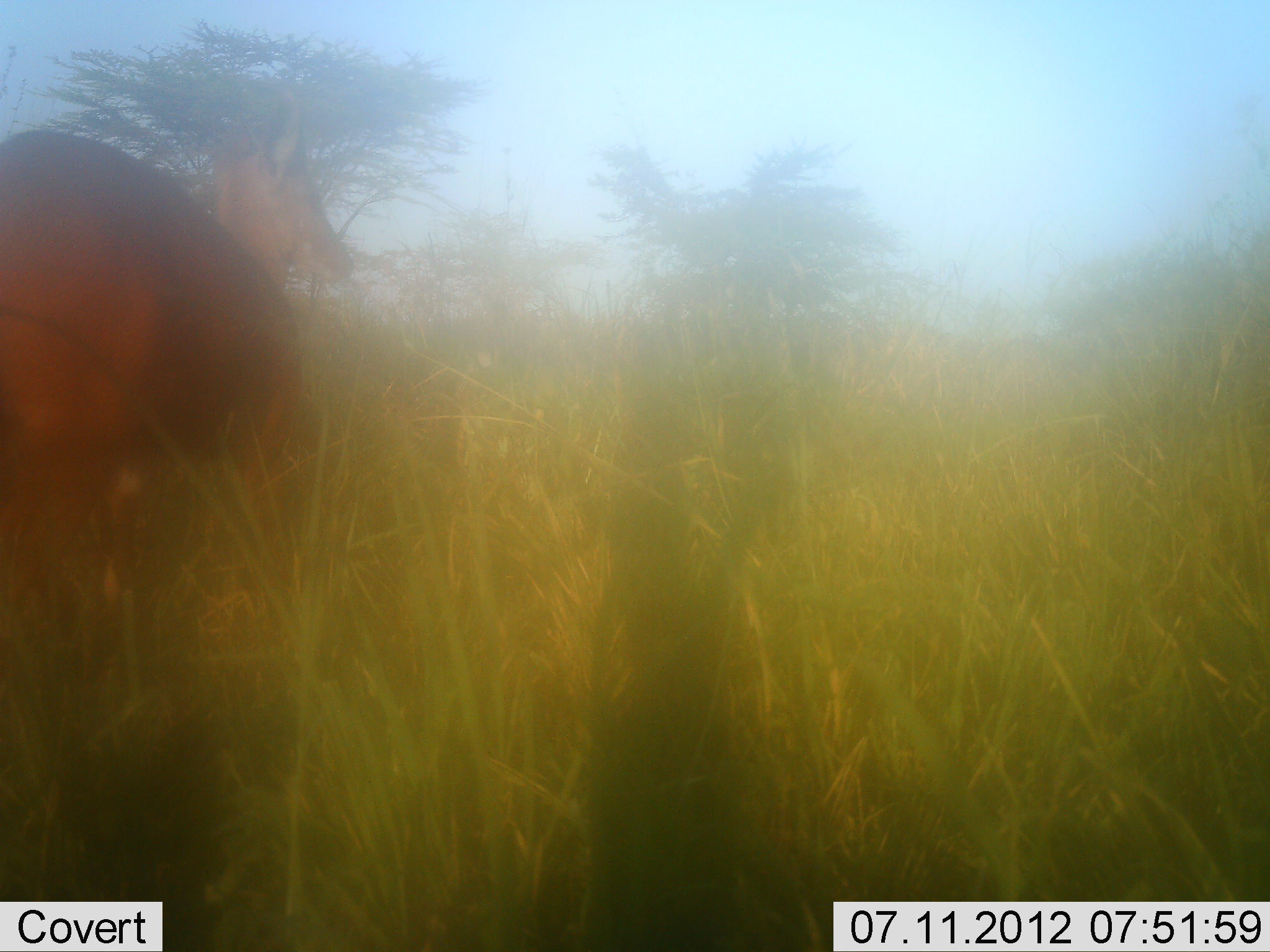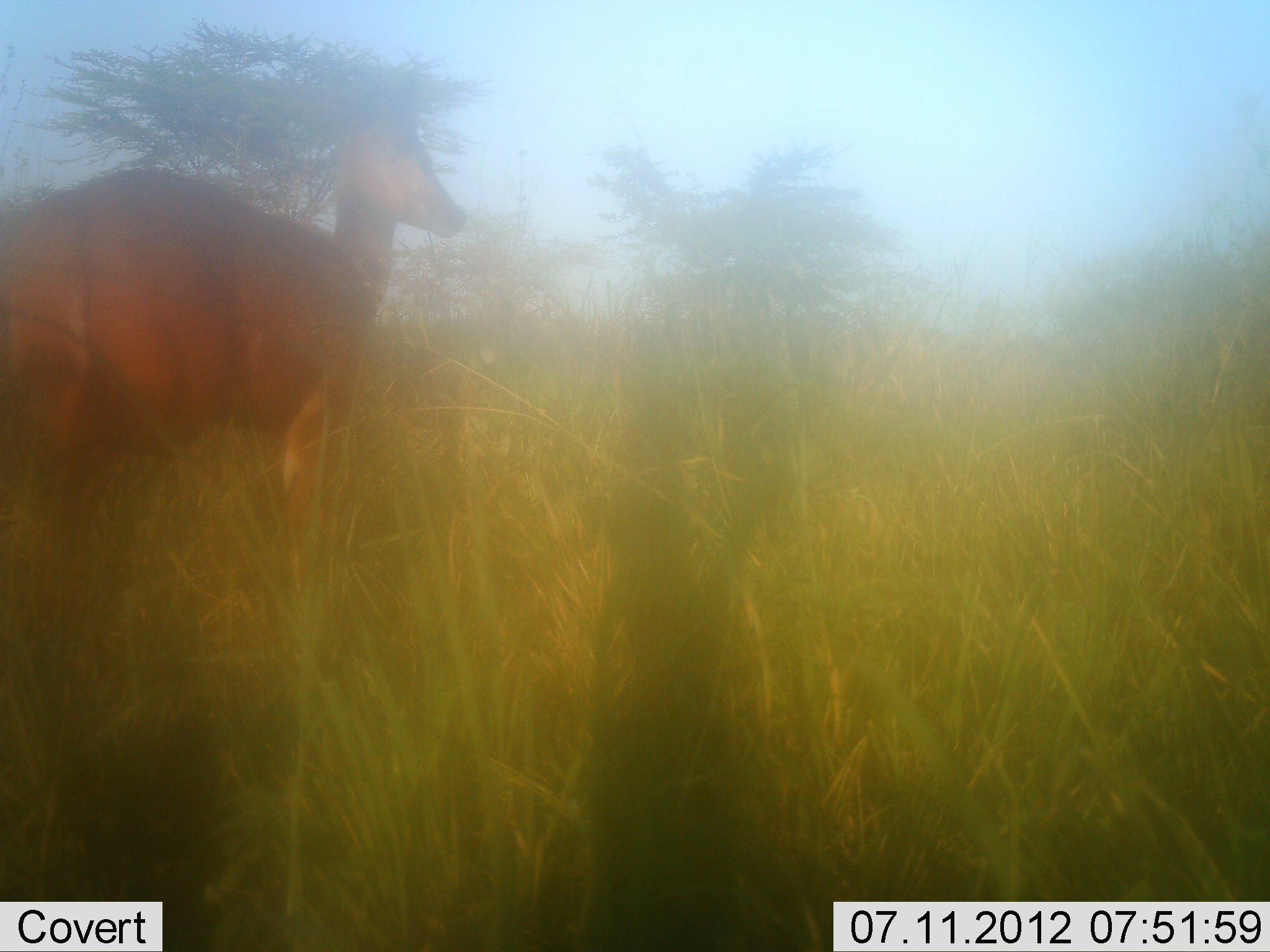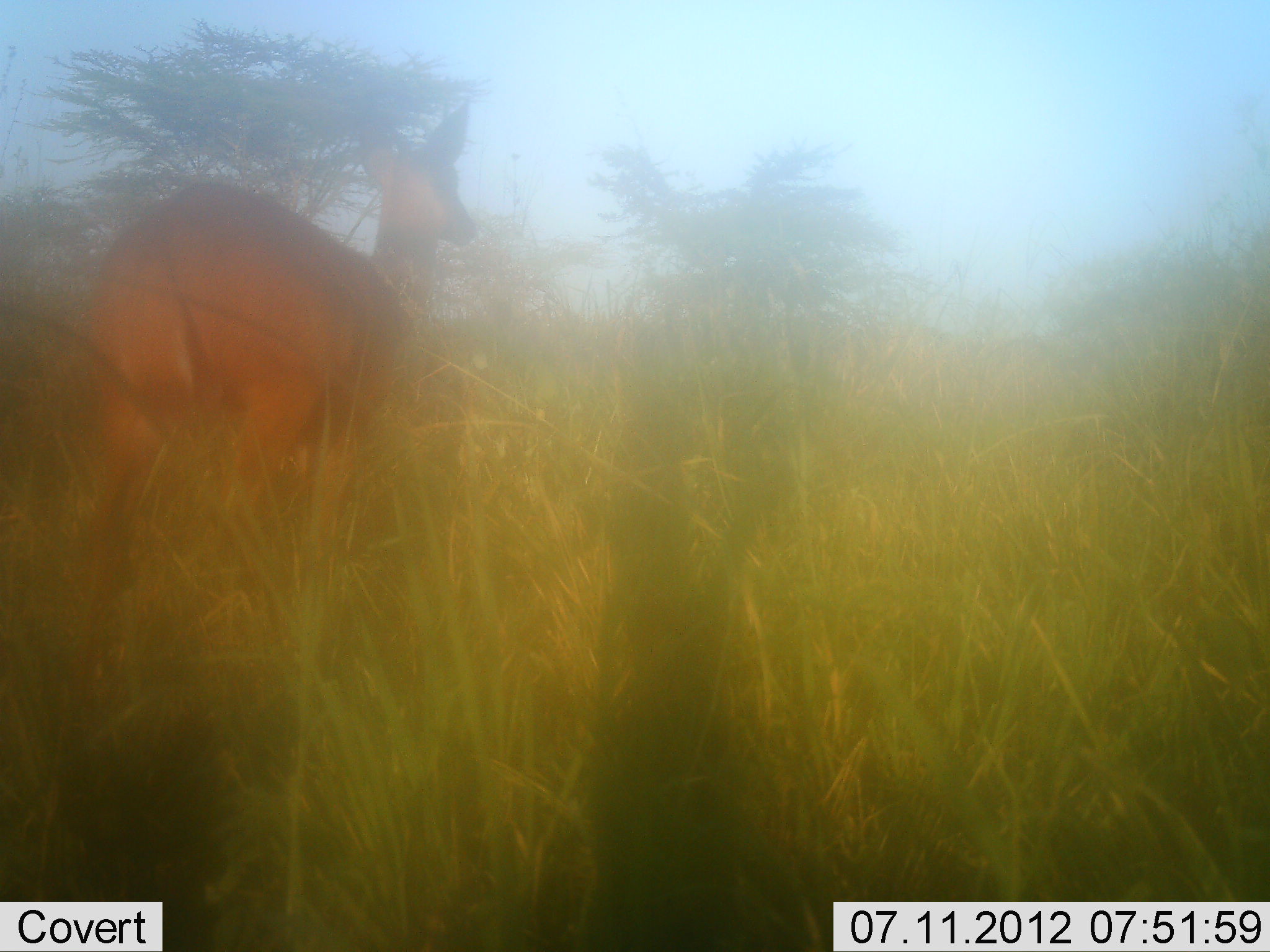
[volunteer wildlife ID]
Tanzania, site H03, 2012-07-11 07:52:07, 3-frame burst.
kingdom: Animalia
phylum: Chordata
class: Mammalia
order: Artiodactyla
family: Bovidae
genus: Redunca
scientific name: Redunca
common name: reedbuck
Reedbuck (Redunca), count 1. Behavior (volunteer vote fractions): standing 20%, resting 0%, moving 80%, interacting 0%. Young present (vote fraction): 0%. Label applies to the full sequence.